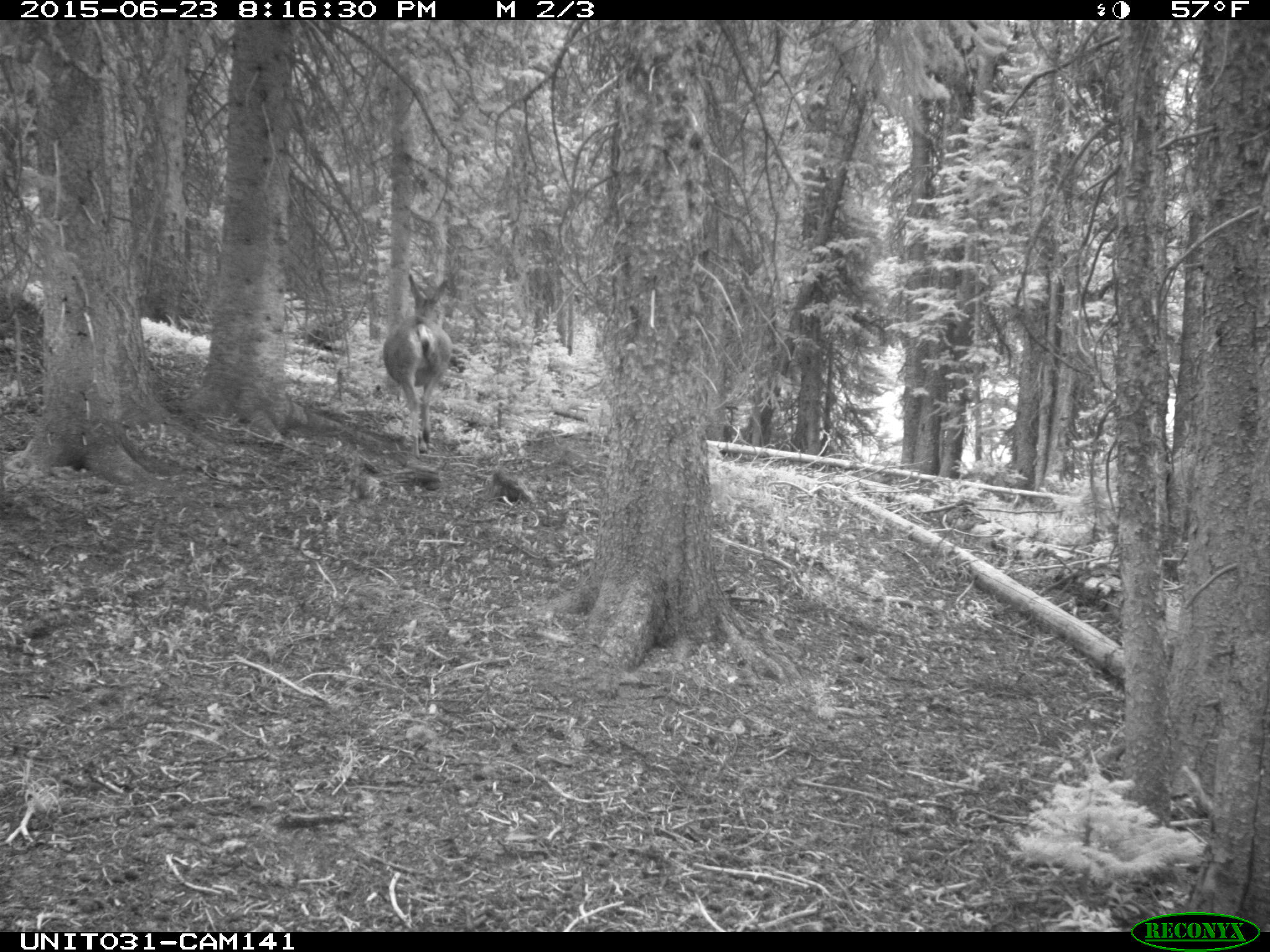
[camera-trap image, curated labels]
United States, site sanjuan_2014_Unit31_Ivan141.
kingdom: Animalia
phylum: Chordata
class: Mammalia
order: Artiodactyla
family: Cervidae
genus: Odocoileus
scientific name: Odocoileus hemionus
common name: mule deer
Odocoileus hemionus (mule deer).